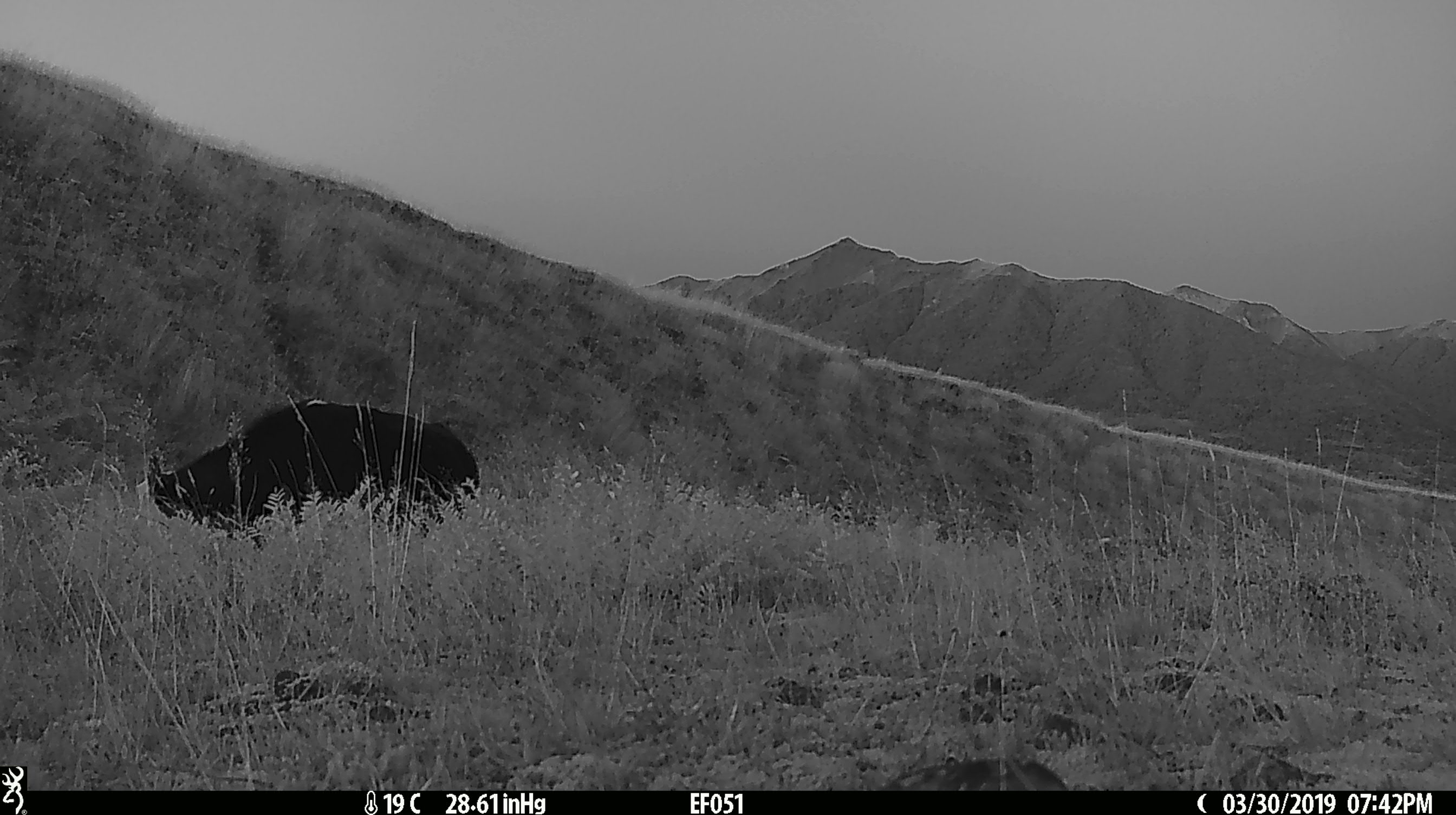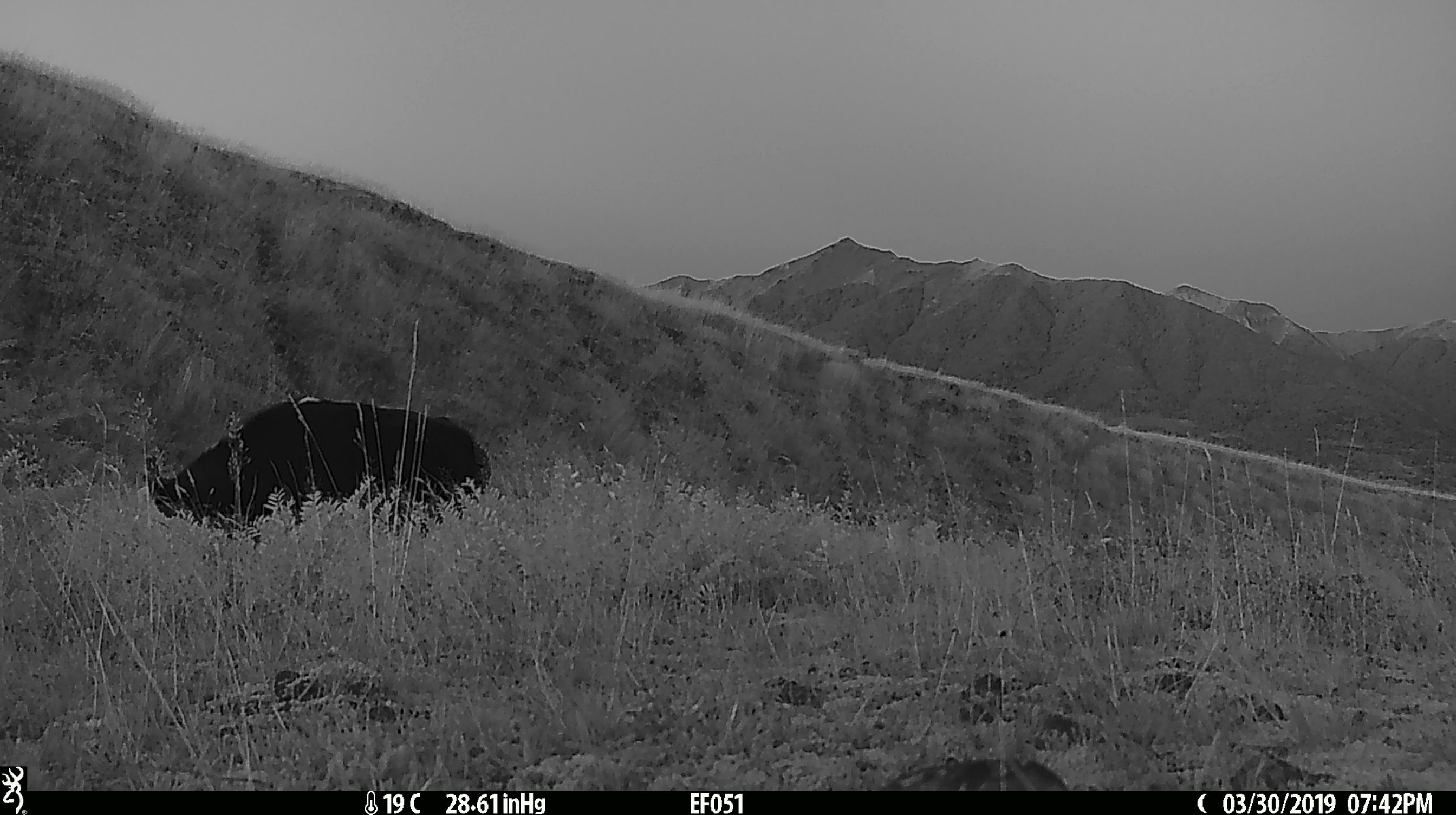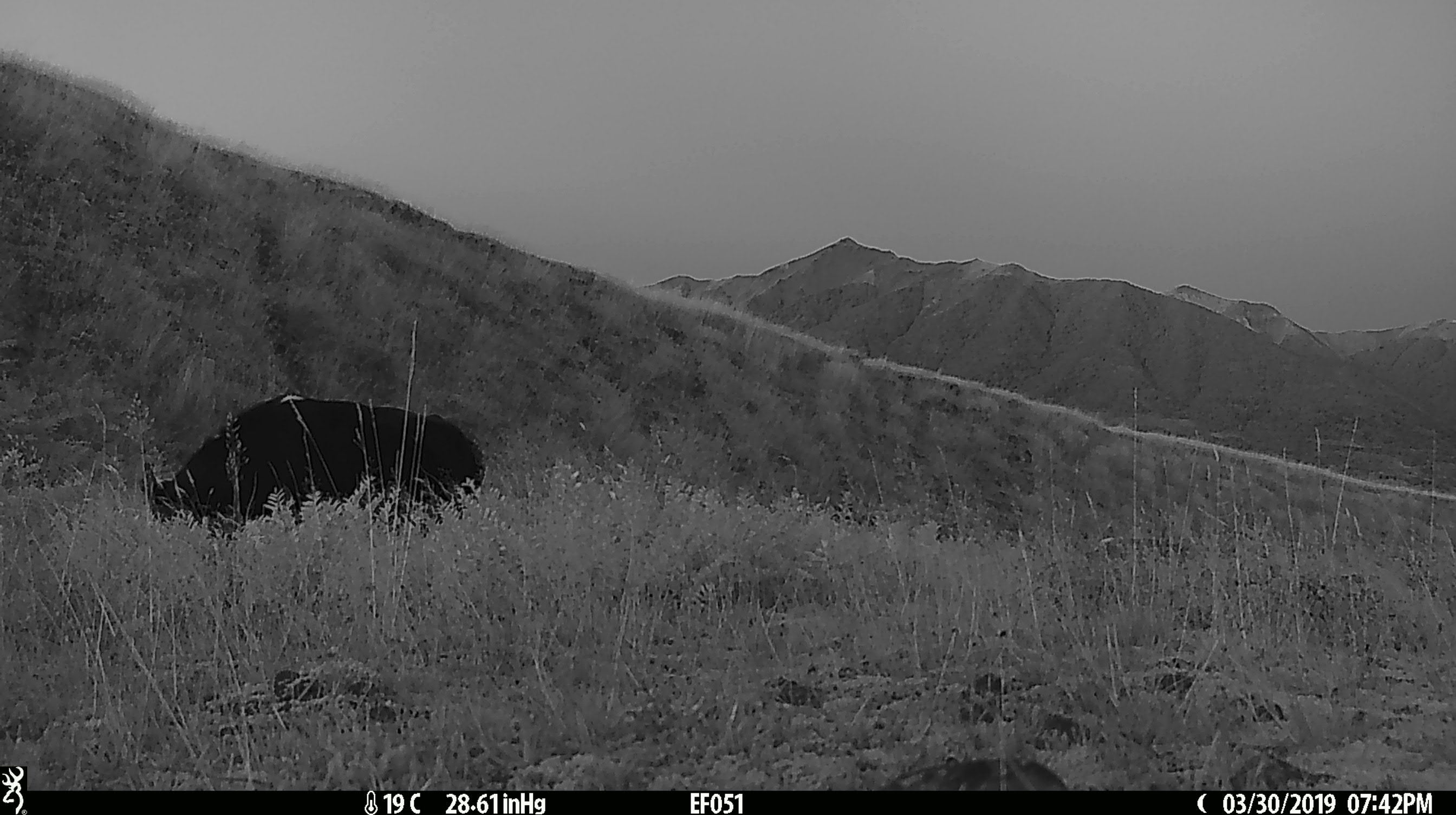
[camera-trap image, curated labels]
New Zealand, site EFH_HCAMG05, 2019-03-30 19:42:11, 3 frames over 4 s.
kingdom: Animalia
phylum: Chordata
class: Mammalia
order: Artiodactyla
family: Bovidae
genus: Bos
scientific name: Bos taurus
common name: domestic cow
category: cow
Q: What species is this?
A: Cow (domestic cow) (Bos taurus).